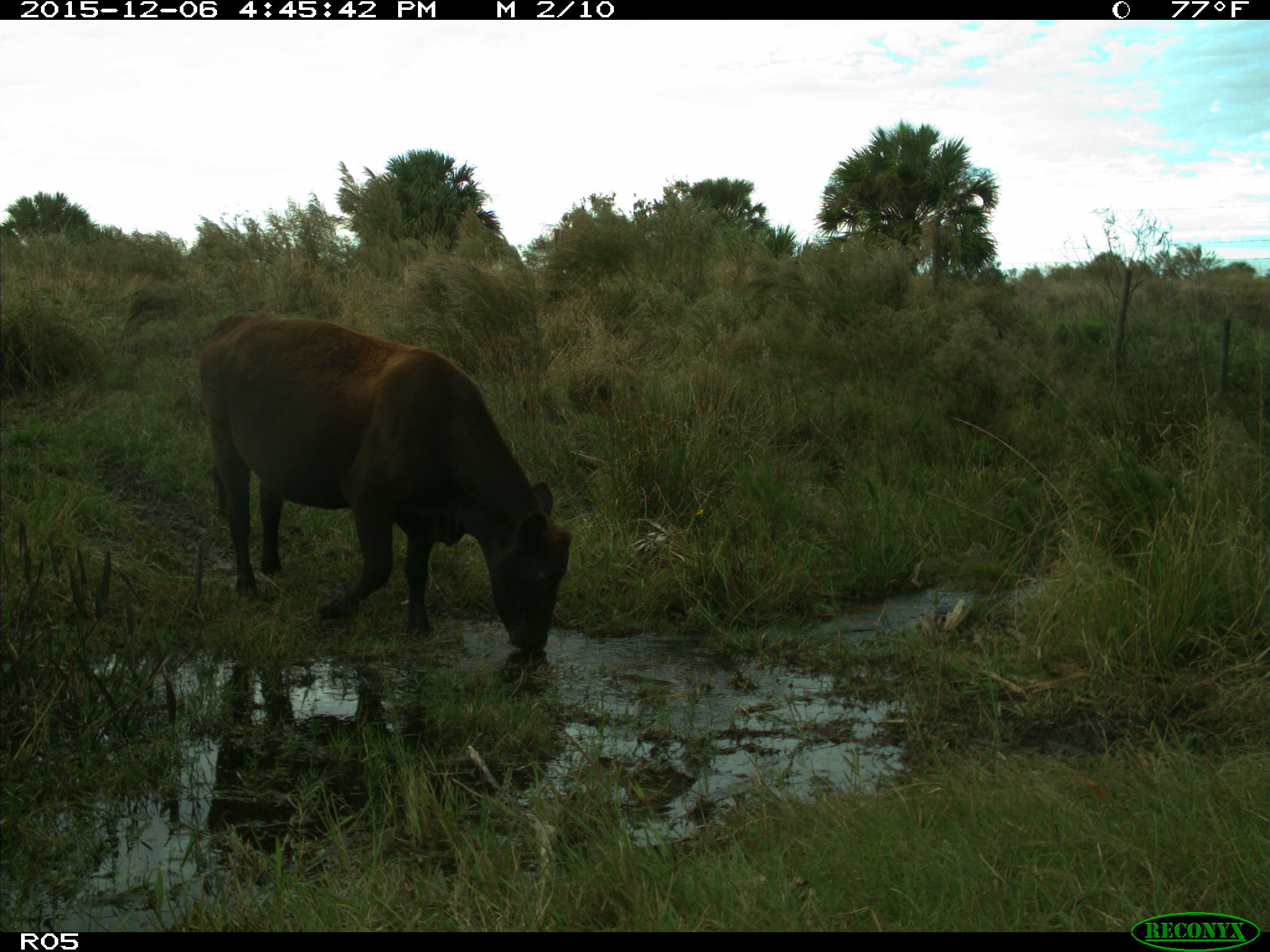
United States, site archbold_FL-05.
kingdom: Animalia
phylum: Chordata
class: Mammalia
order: Artiodactyla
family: Bovidae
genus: Bos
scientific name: Bos taurus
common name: domestic cow